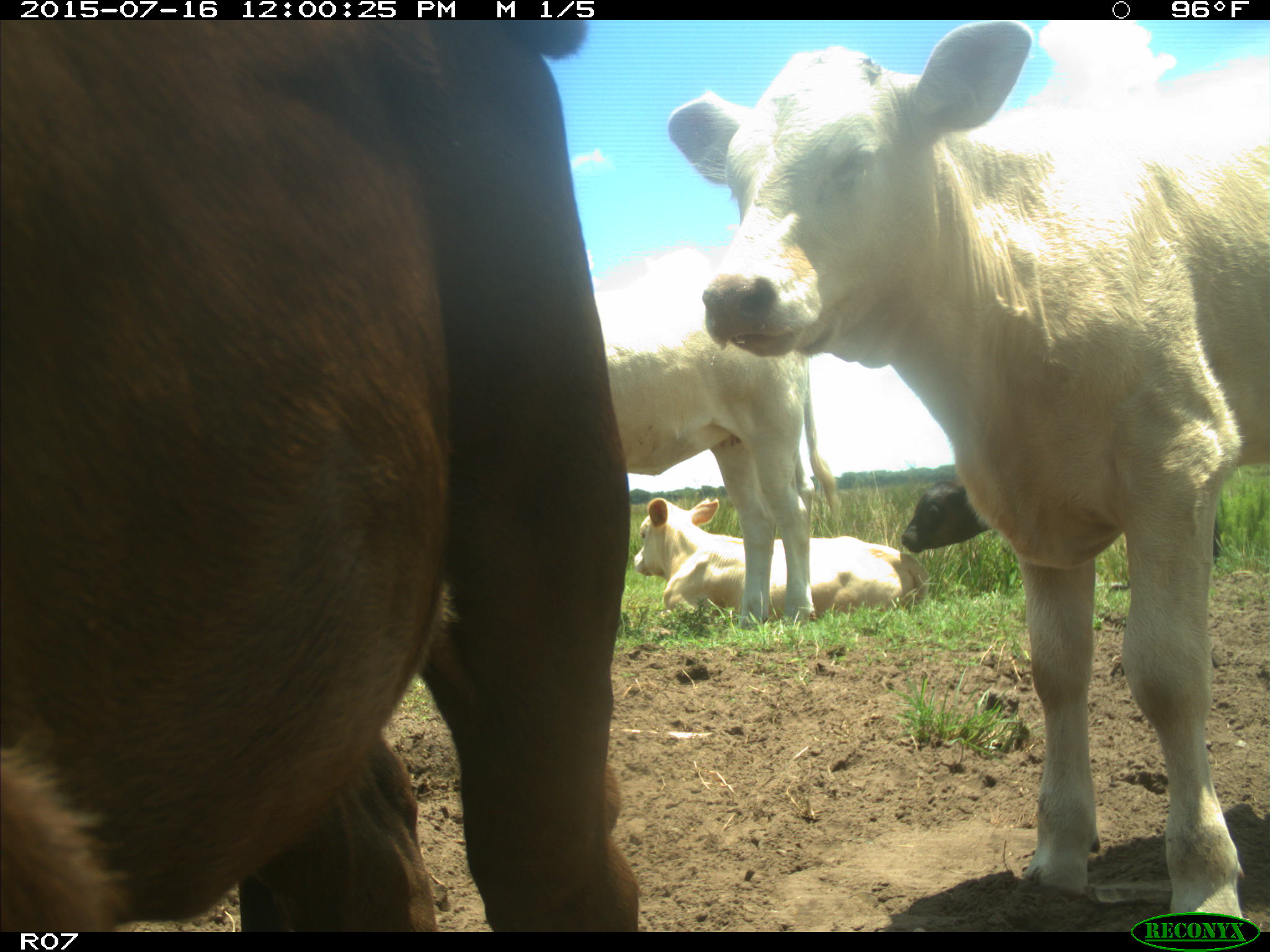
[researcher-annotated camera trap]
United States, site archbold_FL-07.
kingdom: Animalia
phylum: Chordata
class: Mammalia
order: Artiodactyla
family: Bovidae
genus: Bos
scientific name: Bos taurus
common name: domestic cow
Bos taurus (domestic cow).